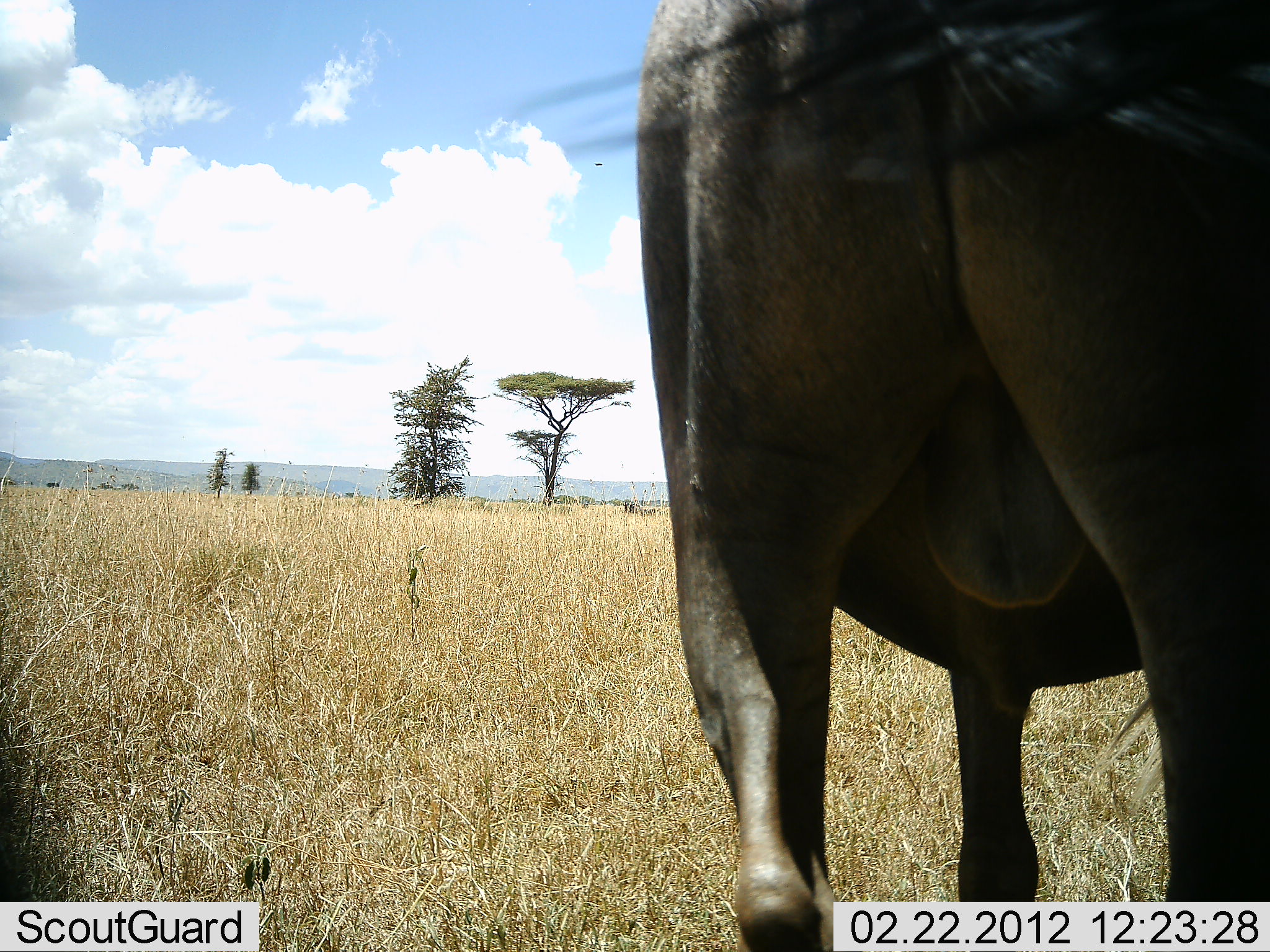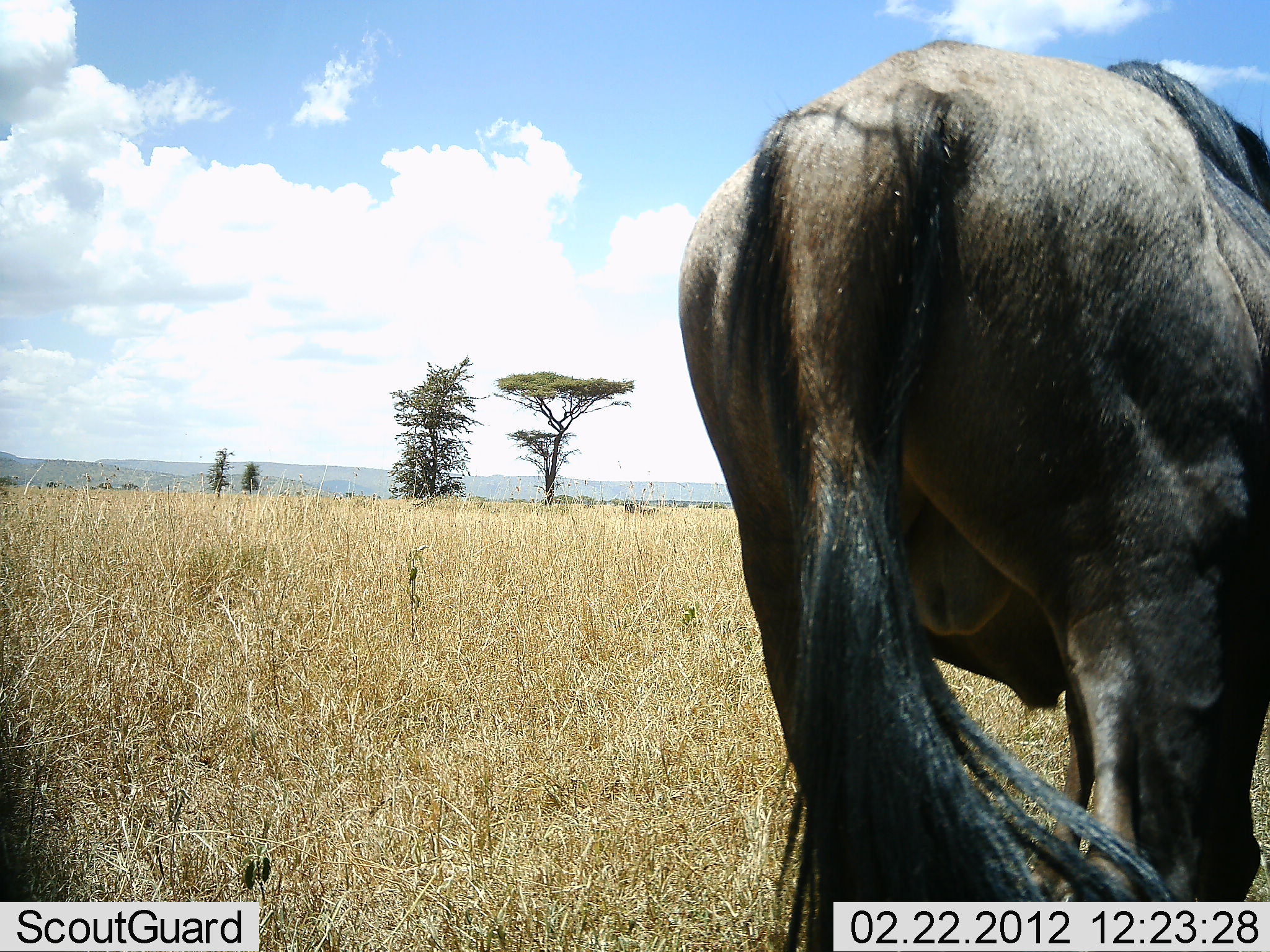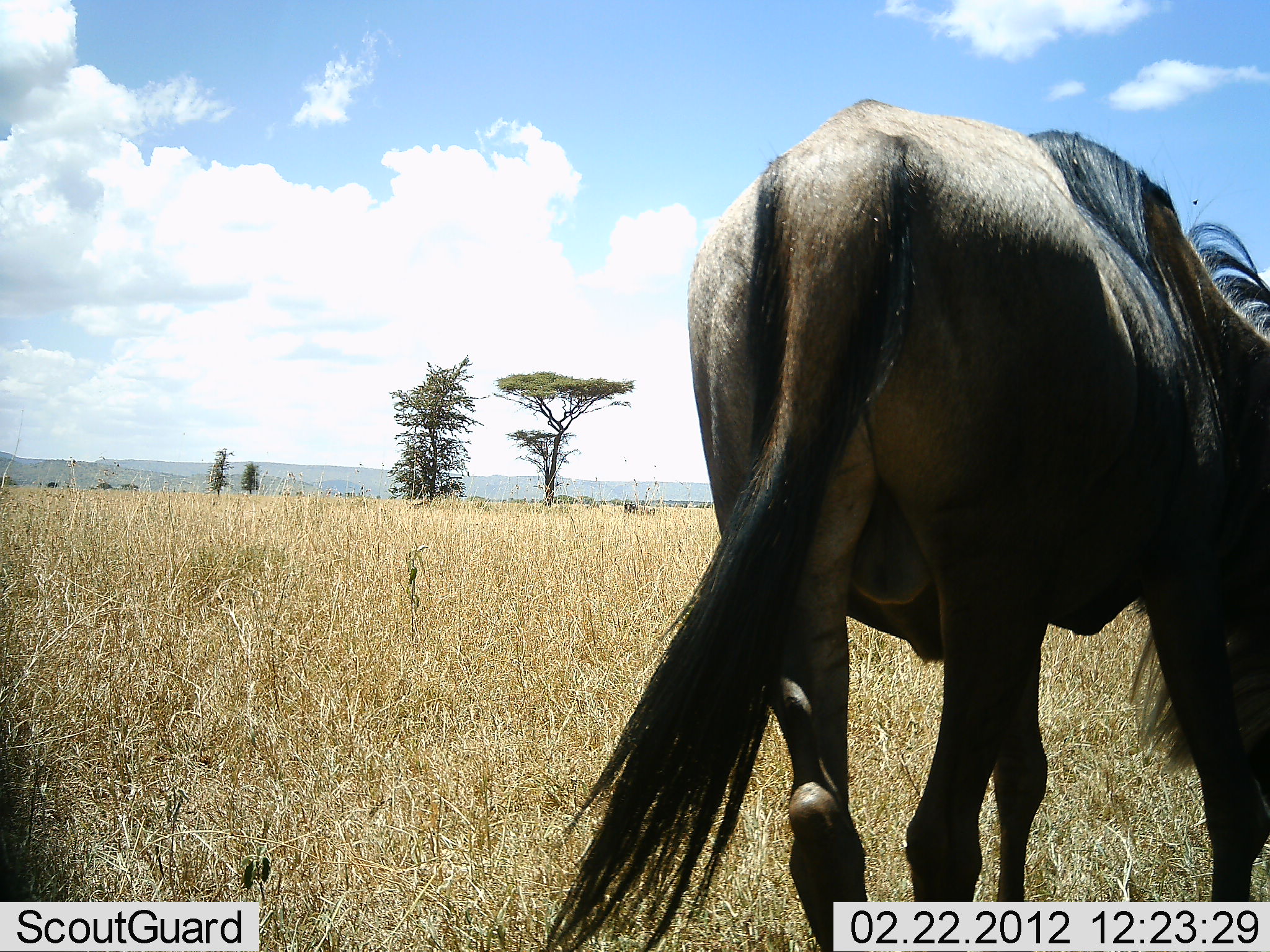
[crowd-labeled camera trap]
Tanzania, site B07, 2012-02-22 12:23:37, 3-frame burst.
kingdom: Animalia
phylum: Chordata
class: Mammalia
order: Artiodactyla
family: Bovidae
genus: Connochaetes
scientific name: Connochaetes taurinus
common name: blue wildebeest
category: wildebeest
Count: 1.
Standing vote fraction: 25%.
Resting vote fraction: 4%.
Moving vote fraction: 62%.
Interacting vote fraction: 0%.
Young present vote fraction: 0%.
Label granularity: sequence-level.